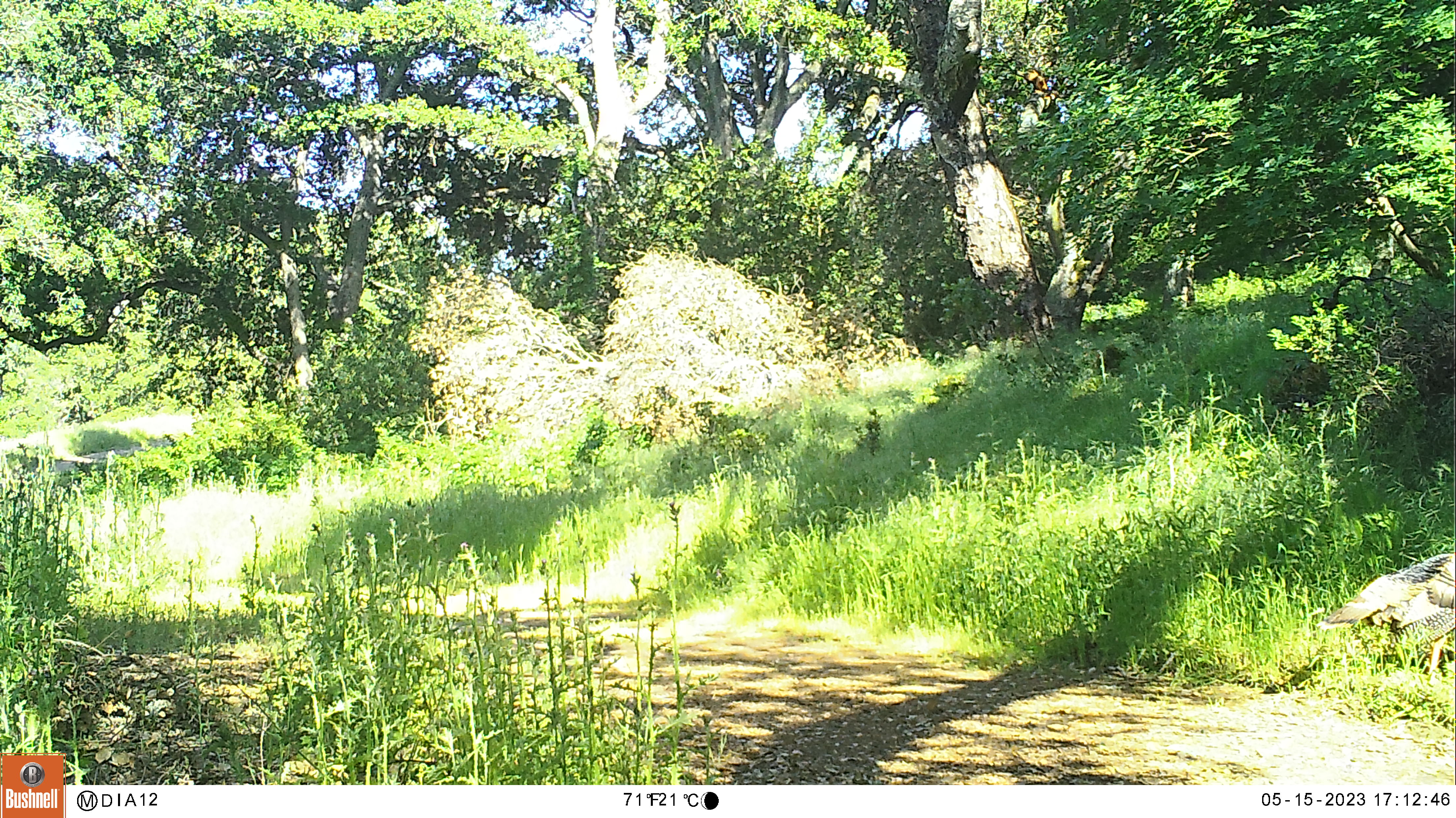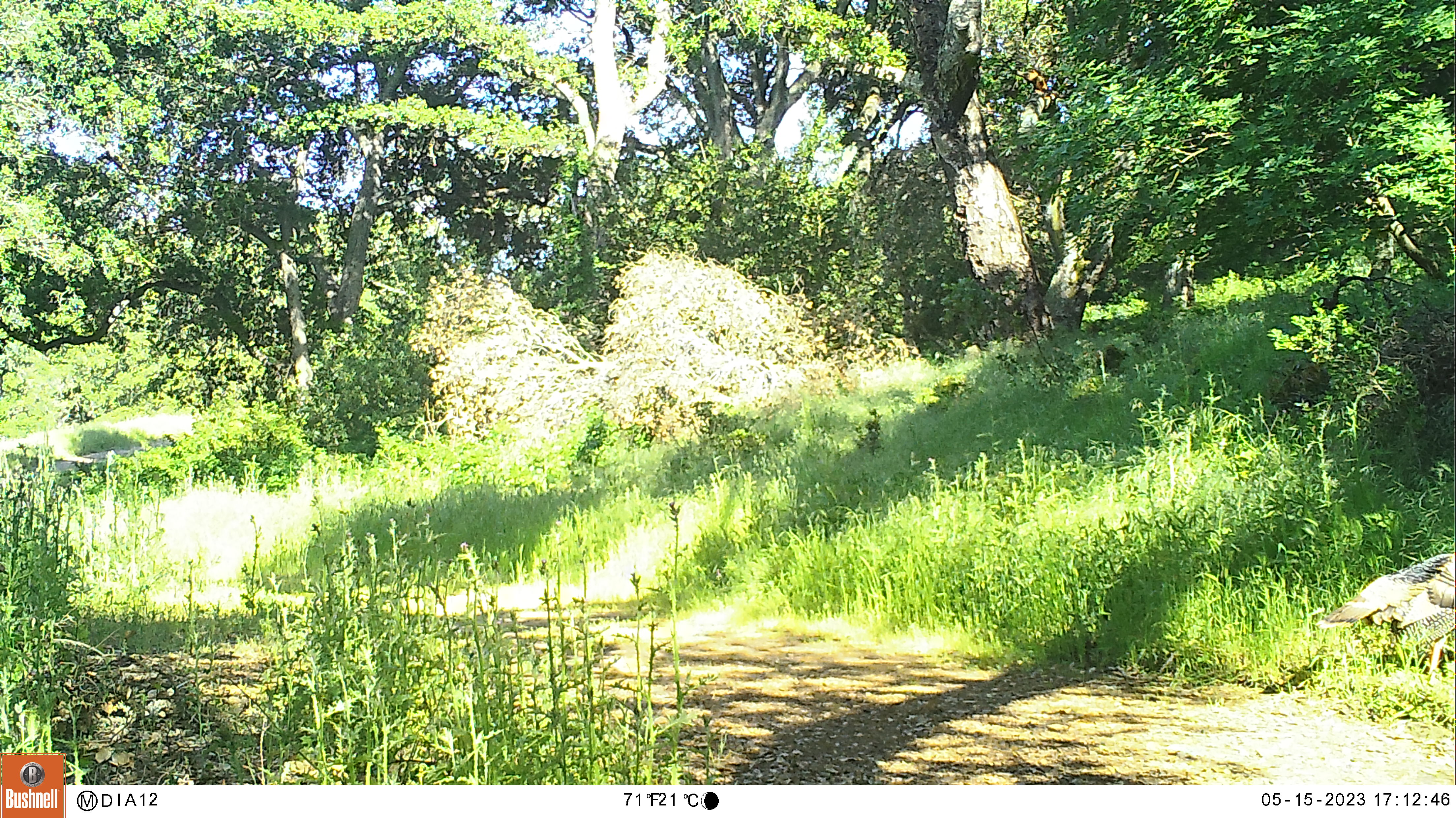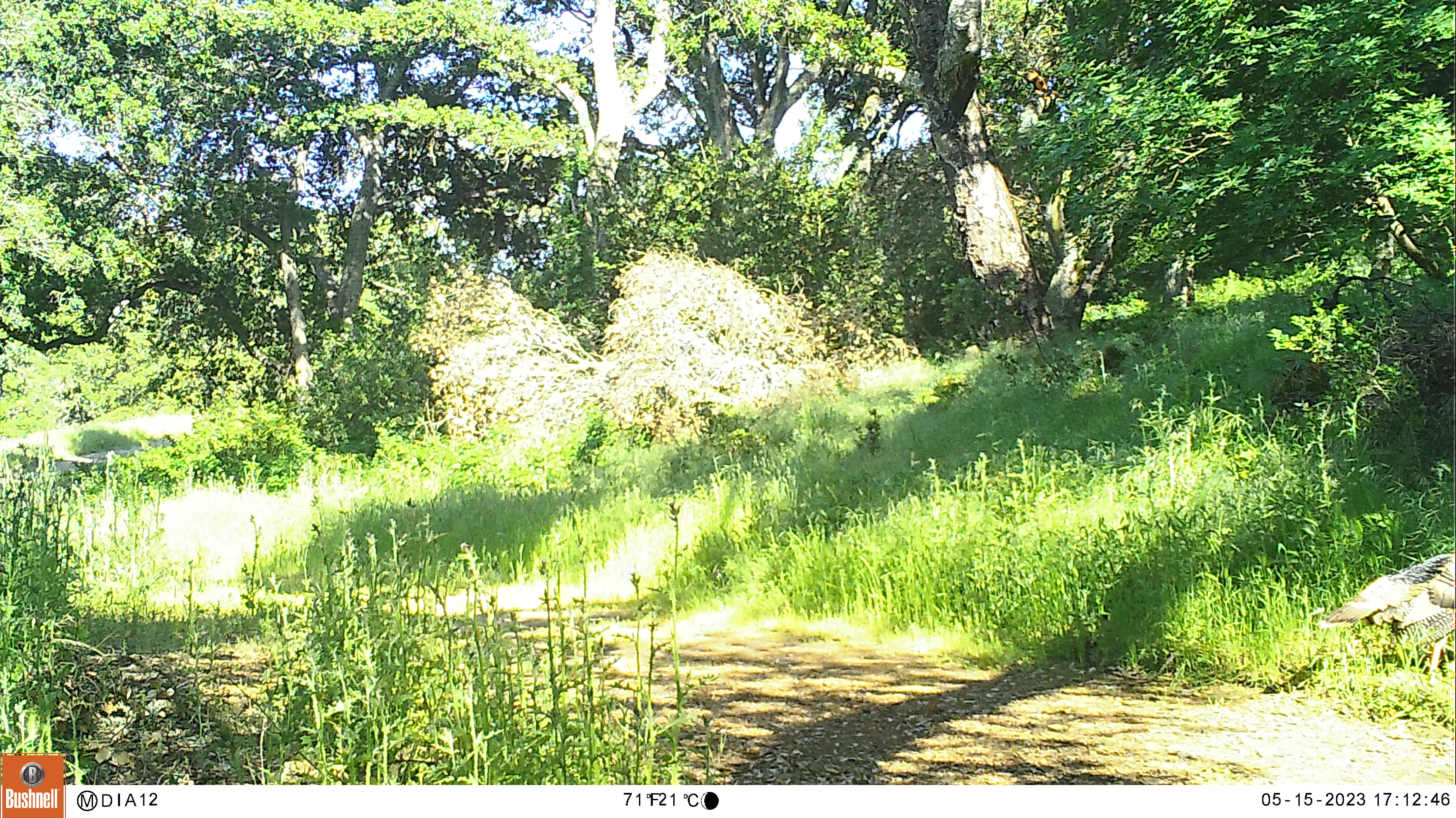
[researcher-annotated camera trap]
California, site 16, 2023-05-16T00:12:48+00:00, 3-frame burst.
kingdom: Animalia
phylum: Chordata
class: Aves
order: Galliformes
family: Phasianidae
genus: Meleagris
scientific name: Meleagris gallopavo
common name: turkey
Turkey (Meleagris gallopavo).